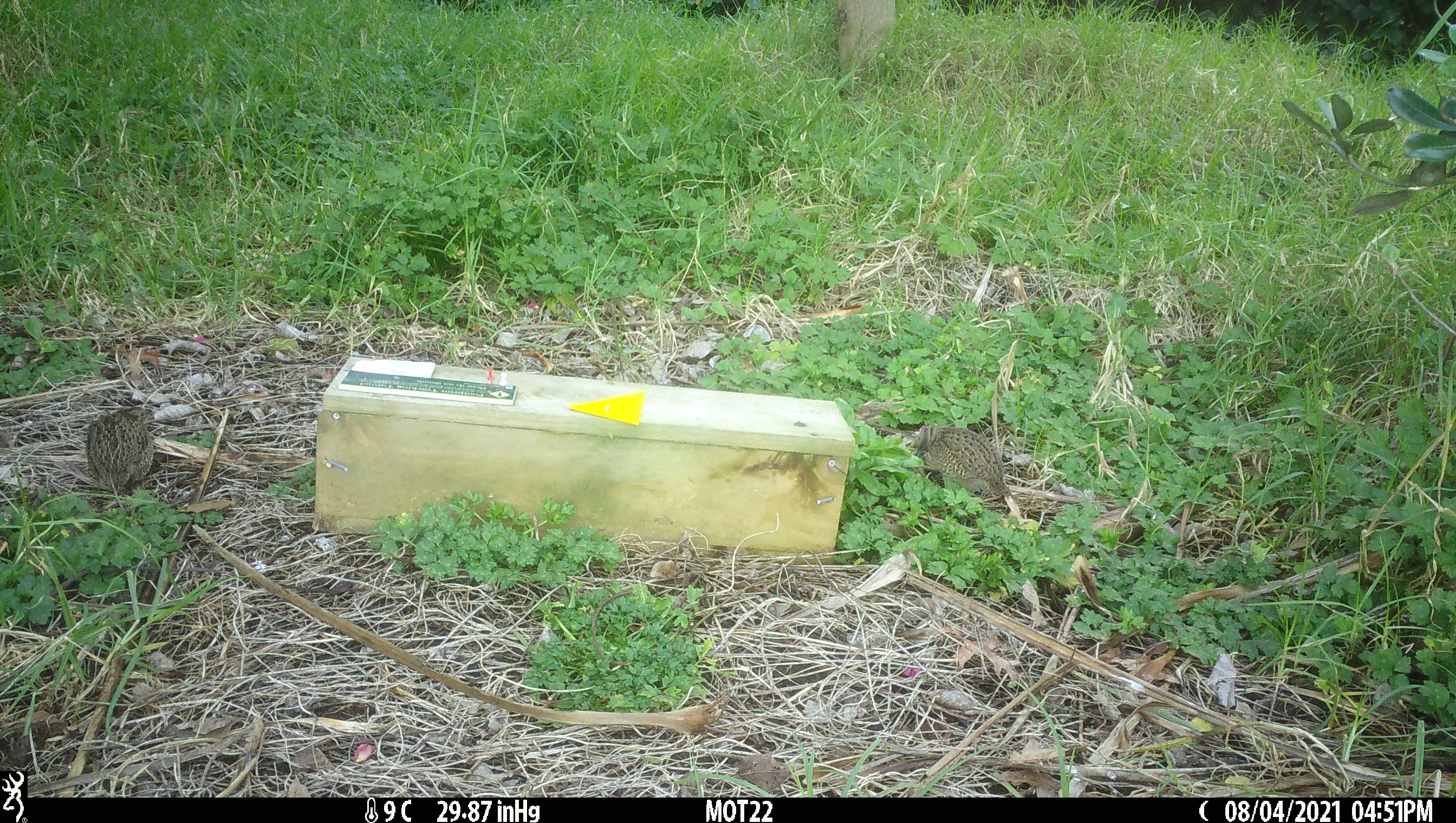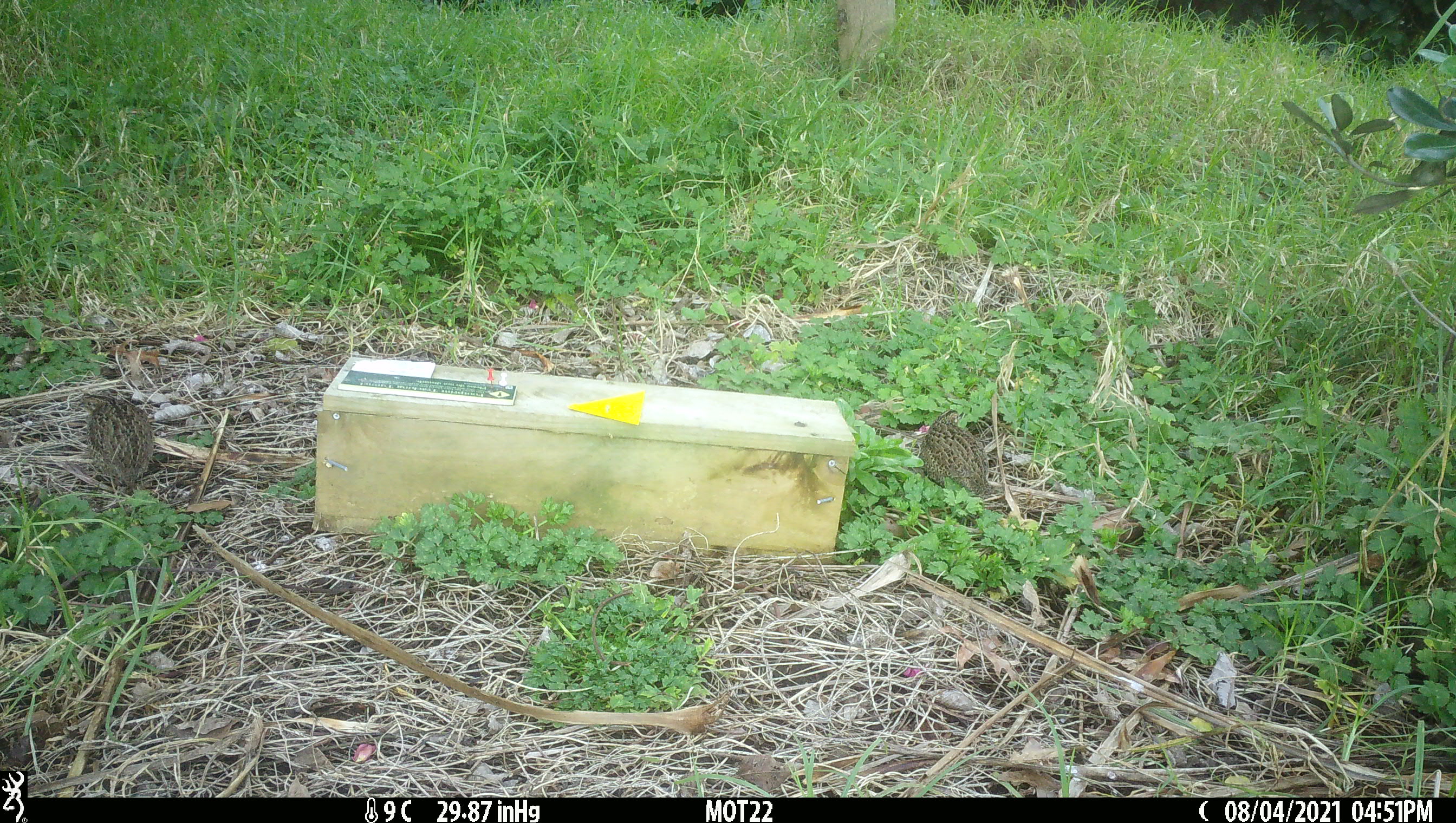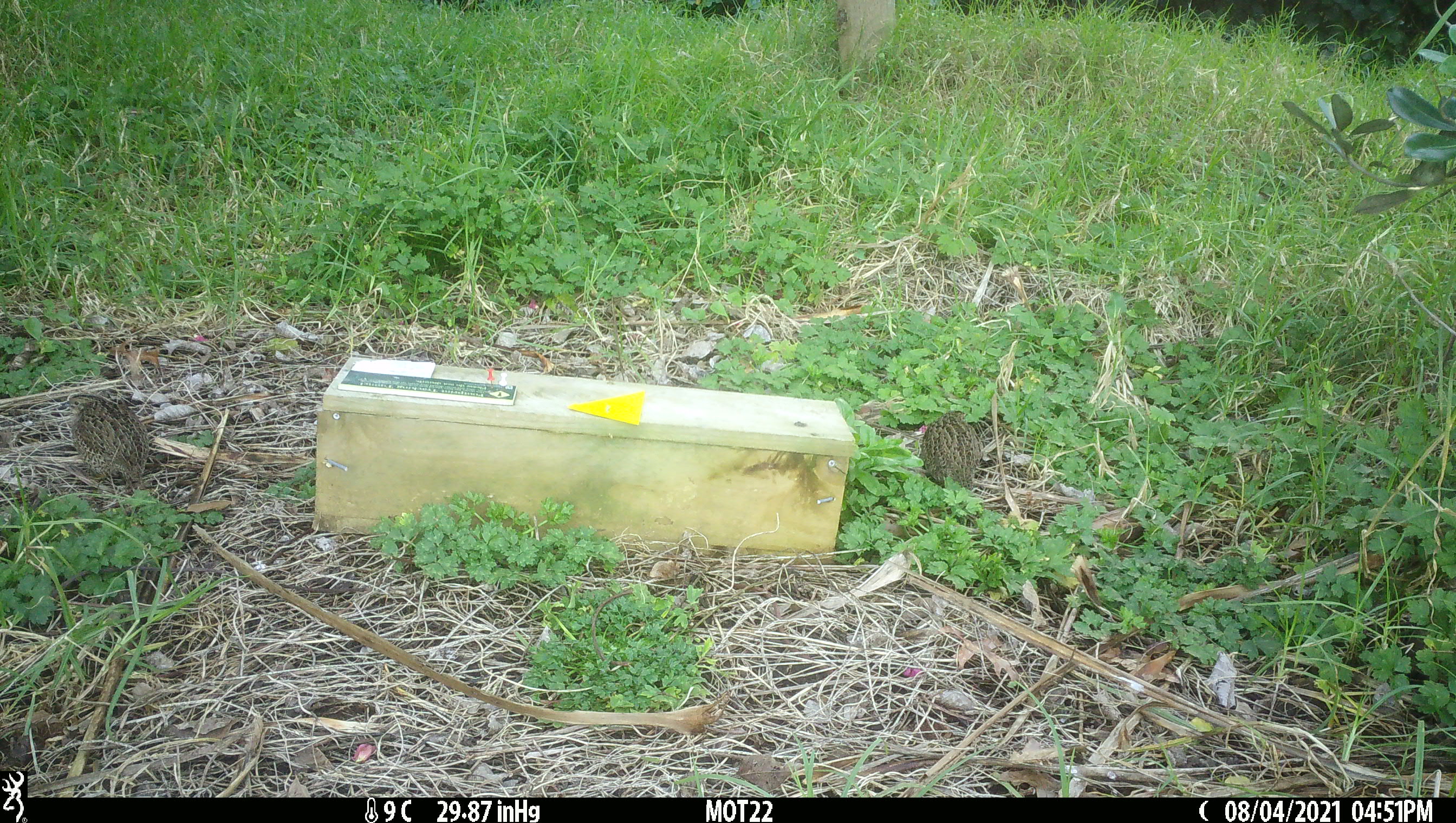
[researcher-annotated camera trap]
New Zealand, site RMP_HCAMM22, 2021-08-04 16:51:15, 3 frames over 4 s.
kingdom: Animalia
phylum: Chordata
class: Aves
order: Galliformes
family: Phasianidae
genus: Synoicus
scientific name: Synoicus ypsilophorus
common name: brown quail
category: quail brown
Quail brown (brown quail) (Synoicus ypsilophorus).